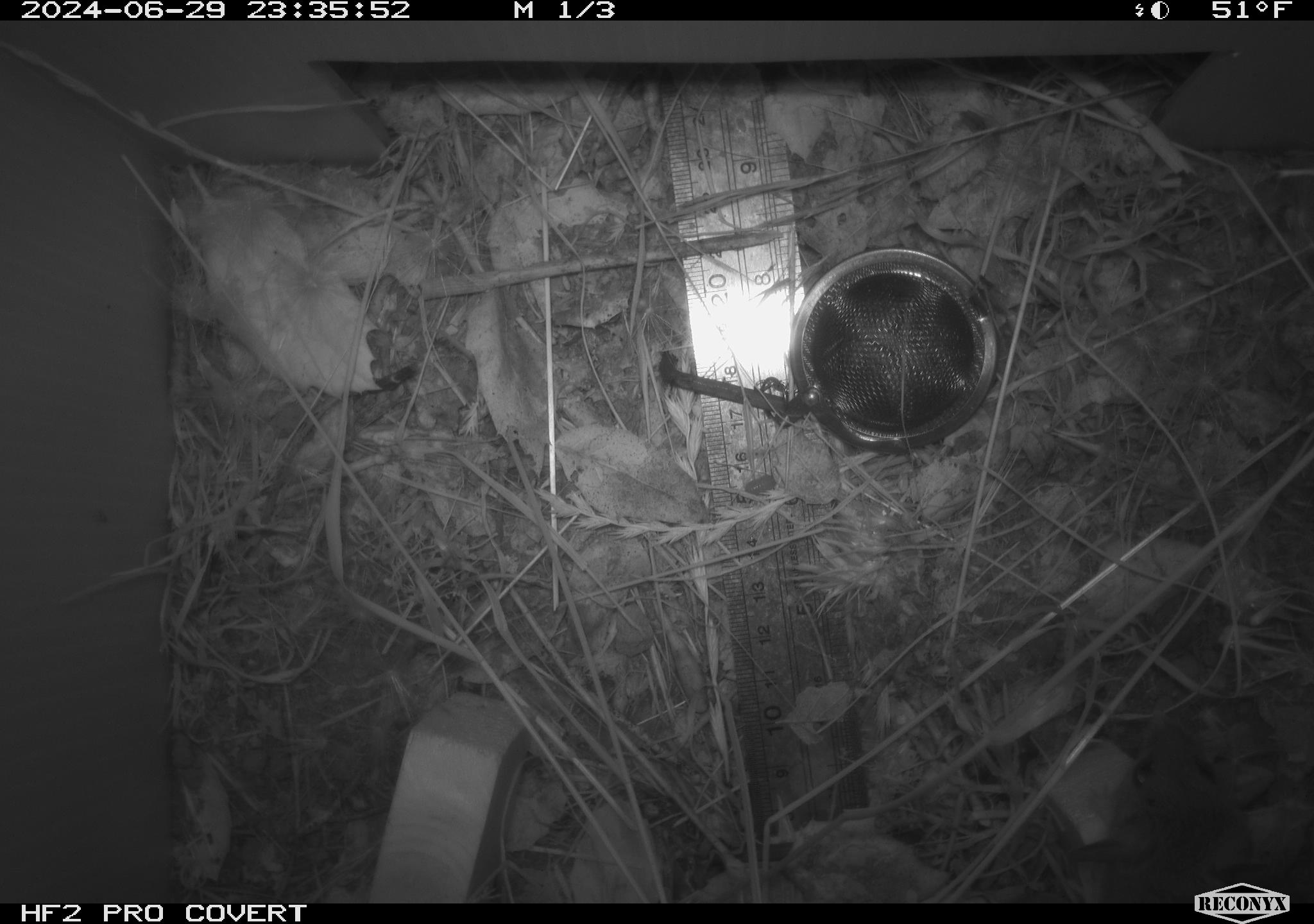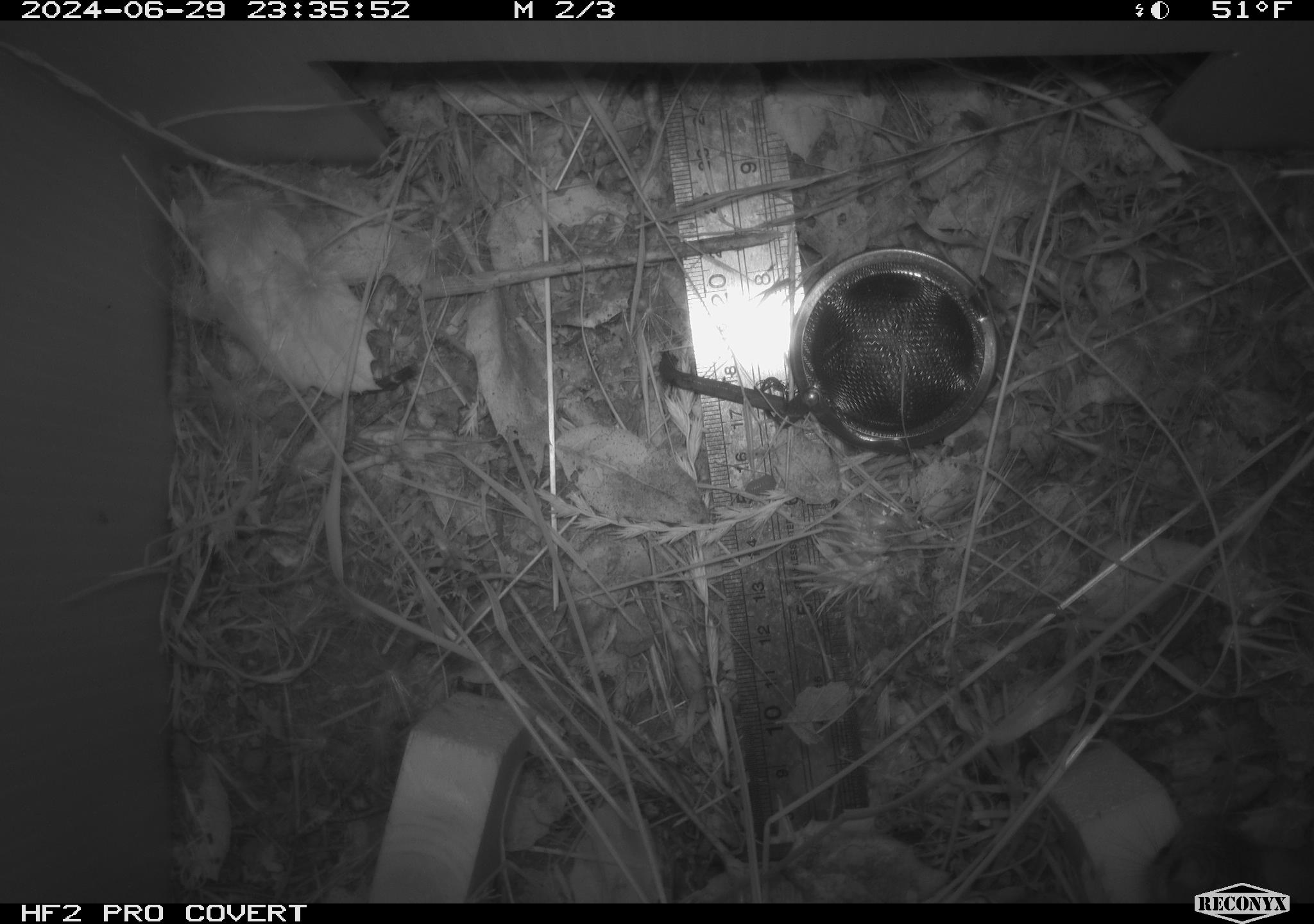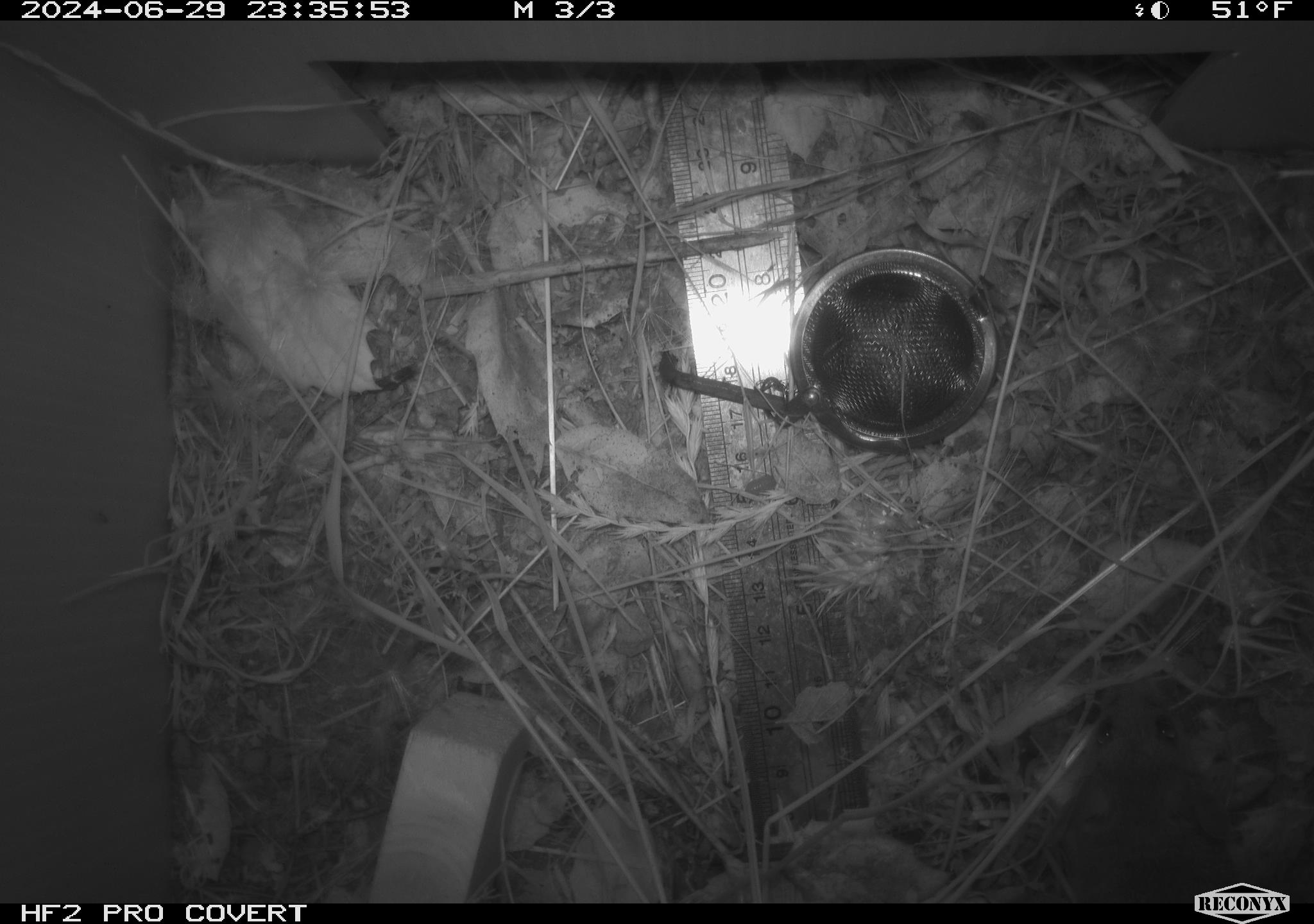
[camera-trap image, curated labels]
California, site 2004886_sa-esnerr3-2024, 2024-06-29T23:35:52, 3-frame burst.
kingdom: Animalia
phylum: Chordata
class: Mammalia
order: Rodentia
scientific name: Rodentia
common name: rodent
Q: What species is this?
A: Rodent (Rodentia).